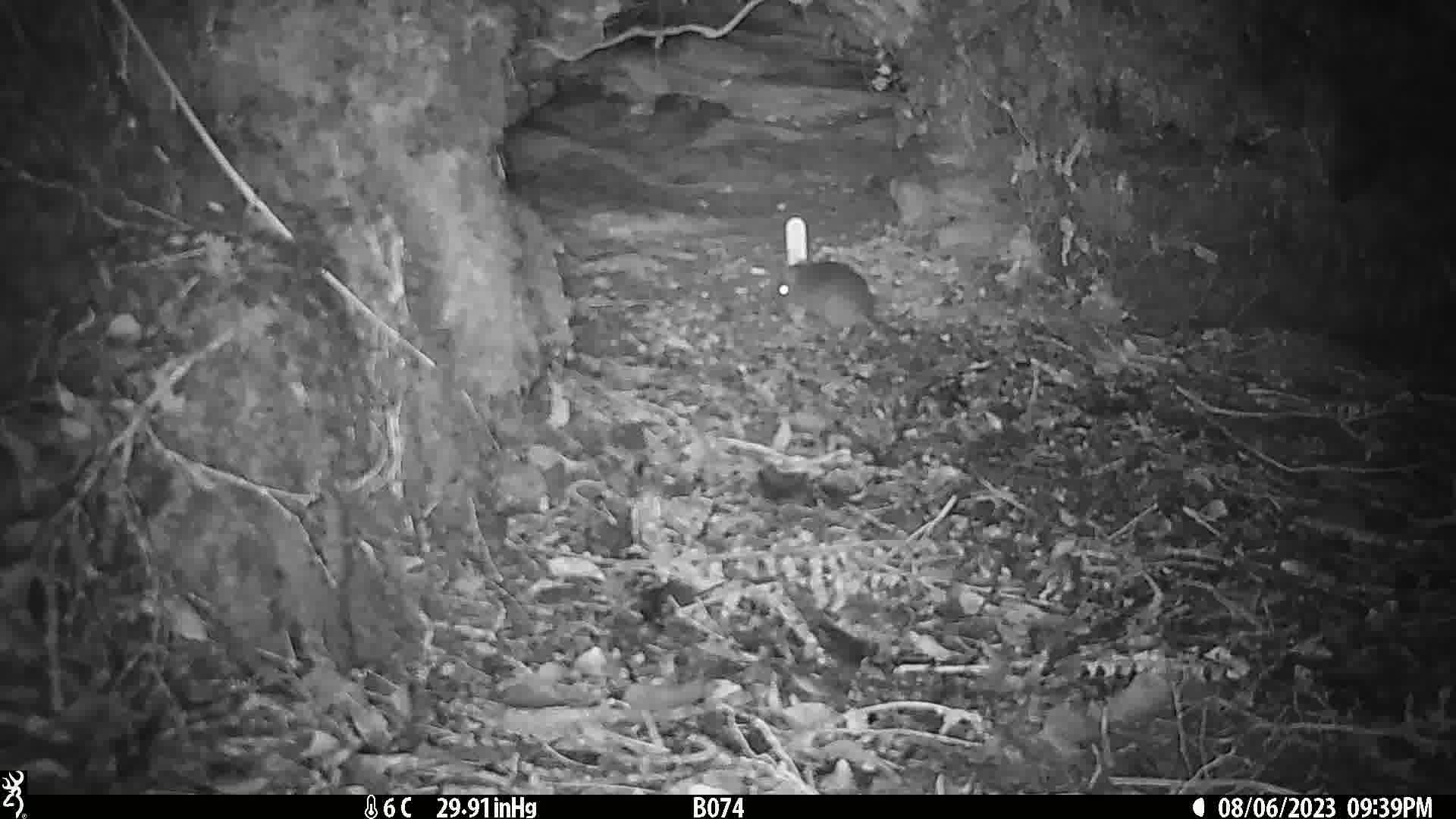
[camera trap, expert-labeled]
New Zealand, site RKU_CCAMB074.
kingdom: Animalia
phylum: Chordata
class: Mammalia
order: Rodentia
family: Muridae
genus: Rattus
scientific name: Rattus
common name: rat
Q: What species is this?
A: Rat (Rattus).